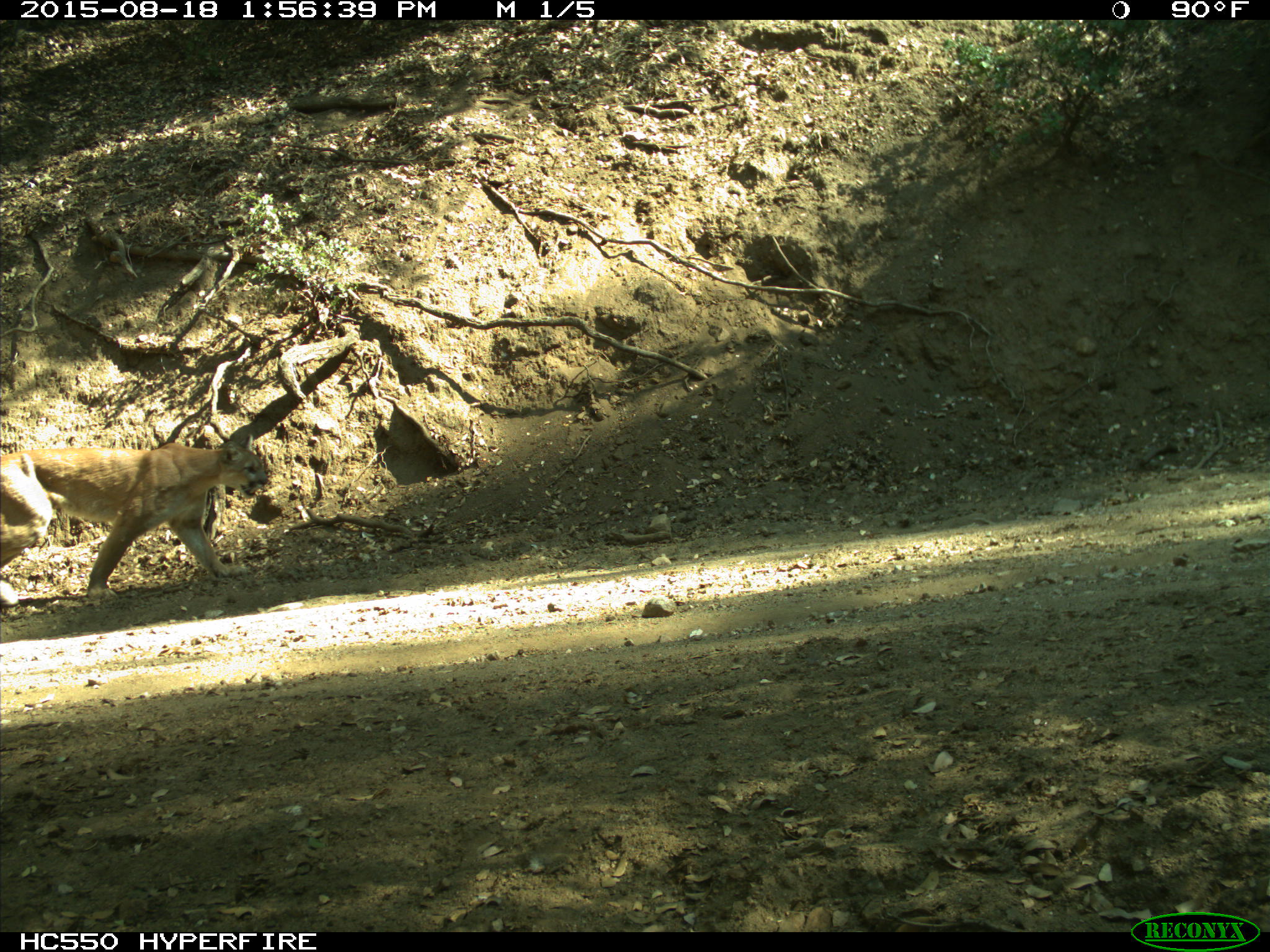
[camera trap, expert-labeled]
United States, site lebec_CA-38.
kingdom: Animalia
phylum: Chordata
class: Mammalia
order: Carnivora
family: Felidae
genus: Puma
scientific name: Puma concolor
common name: mountain lion